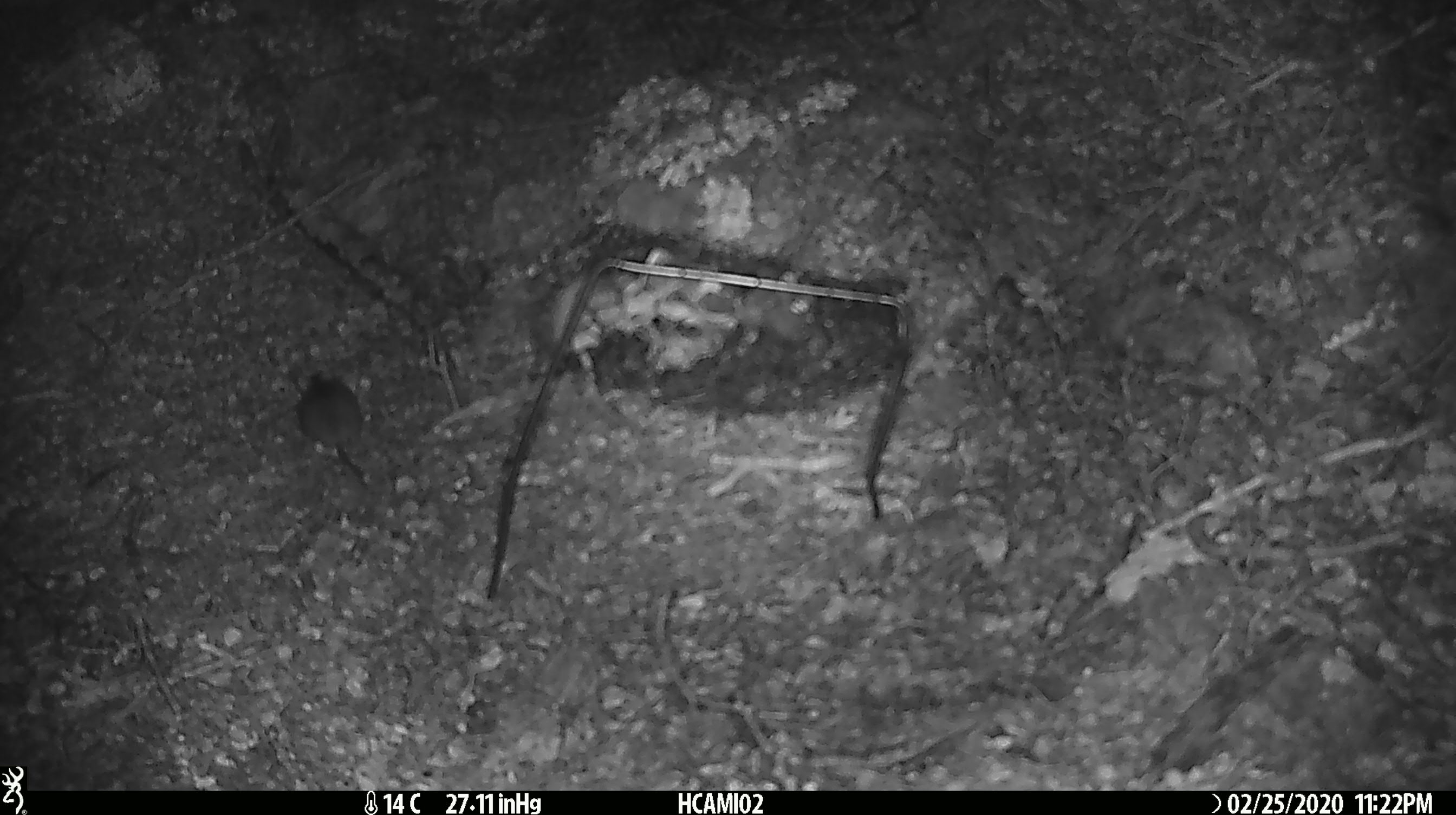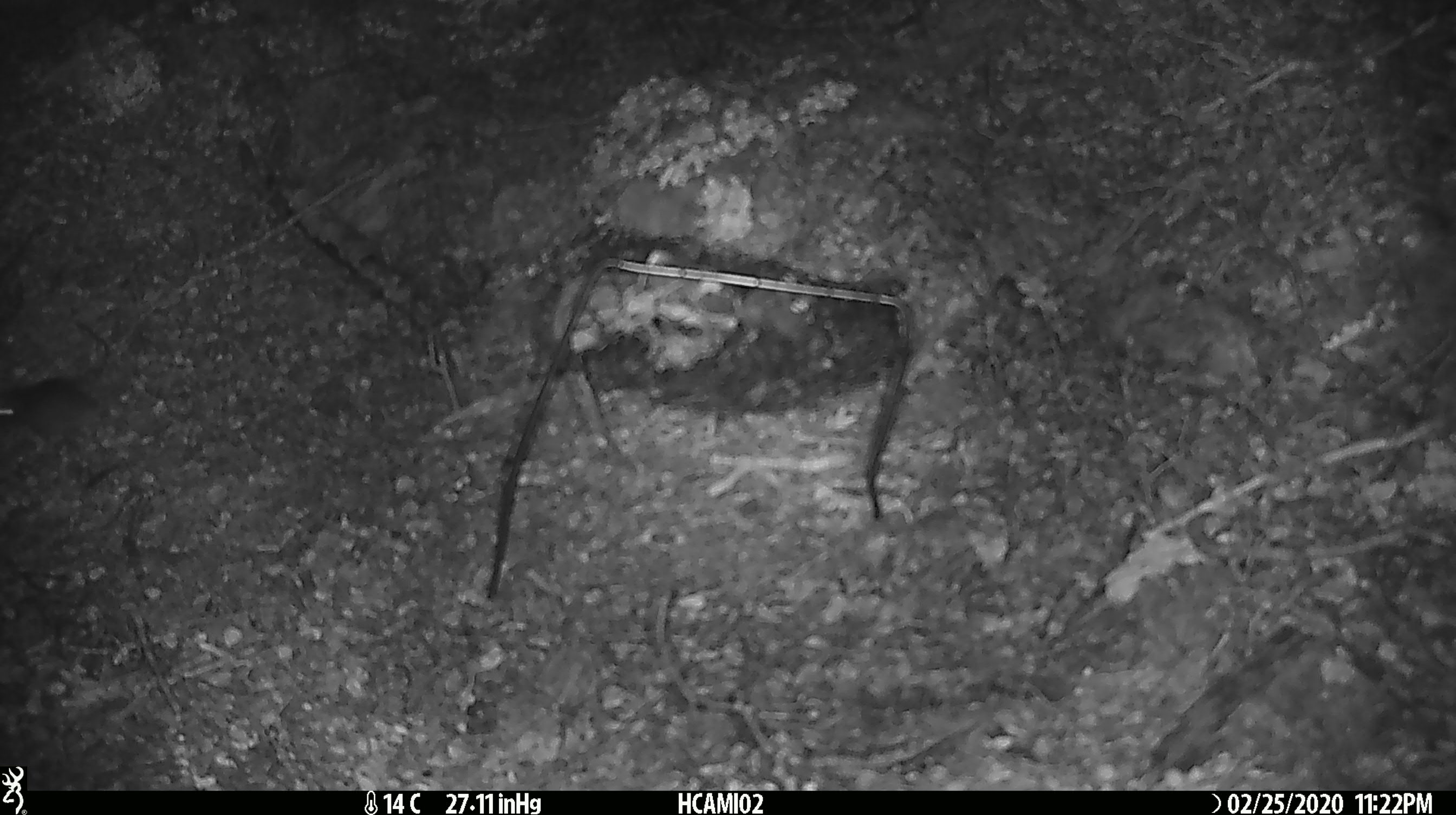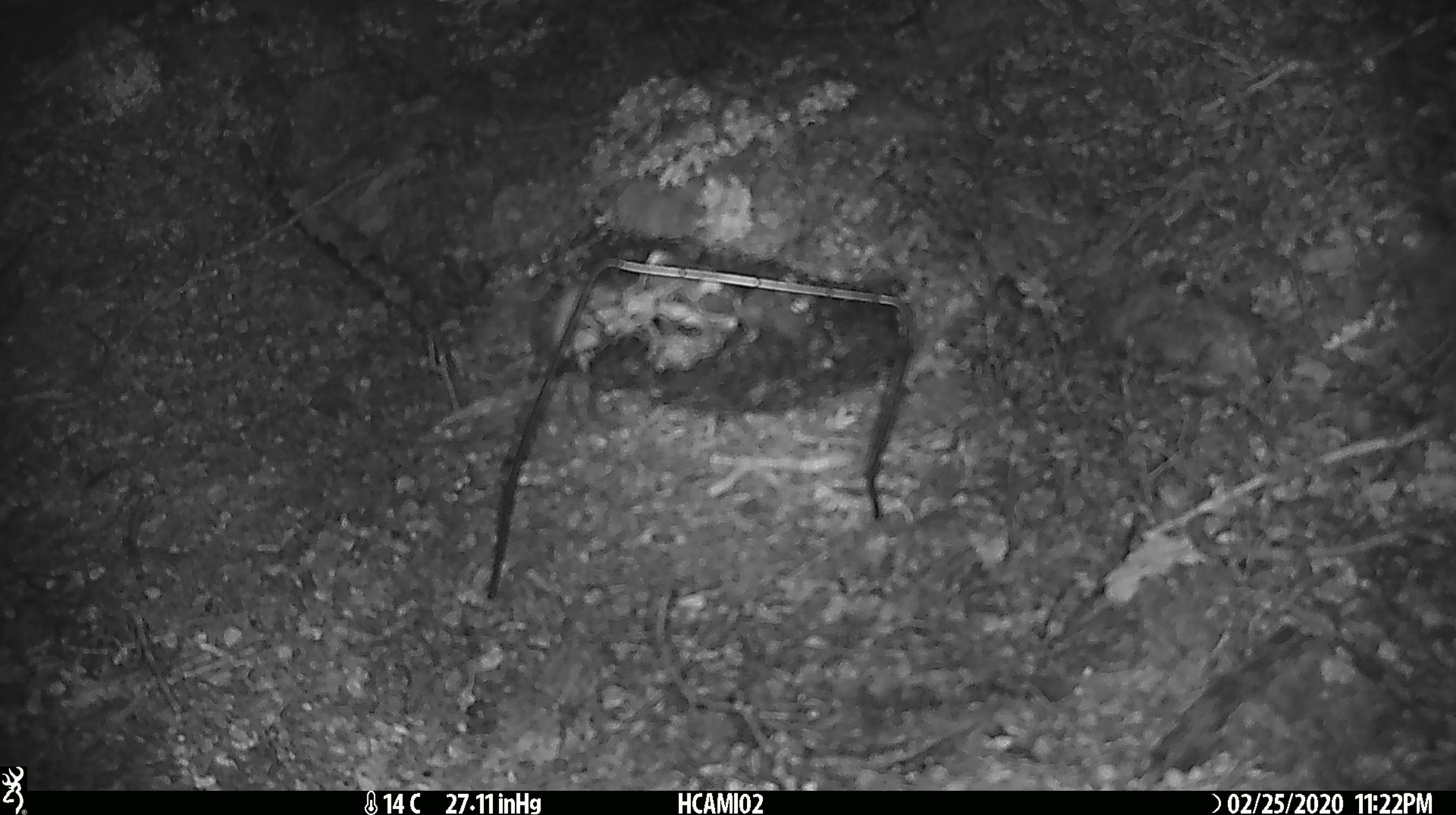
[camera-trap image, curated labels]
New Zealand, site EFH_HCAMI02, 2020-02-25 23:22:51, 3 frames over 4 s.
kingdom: Animalia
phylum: Chordata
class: Mammalia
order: Rodentia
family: Muridae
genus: Mus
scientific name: Mus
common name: mouse